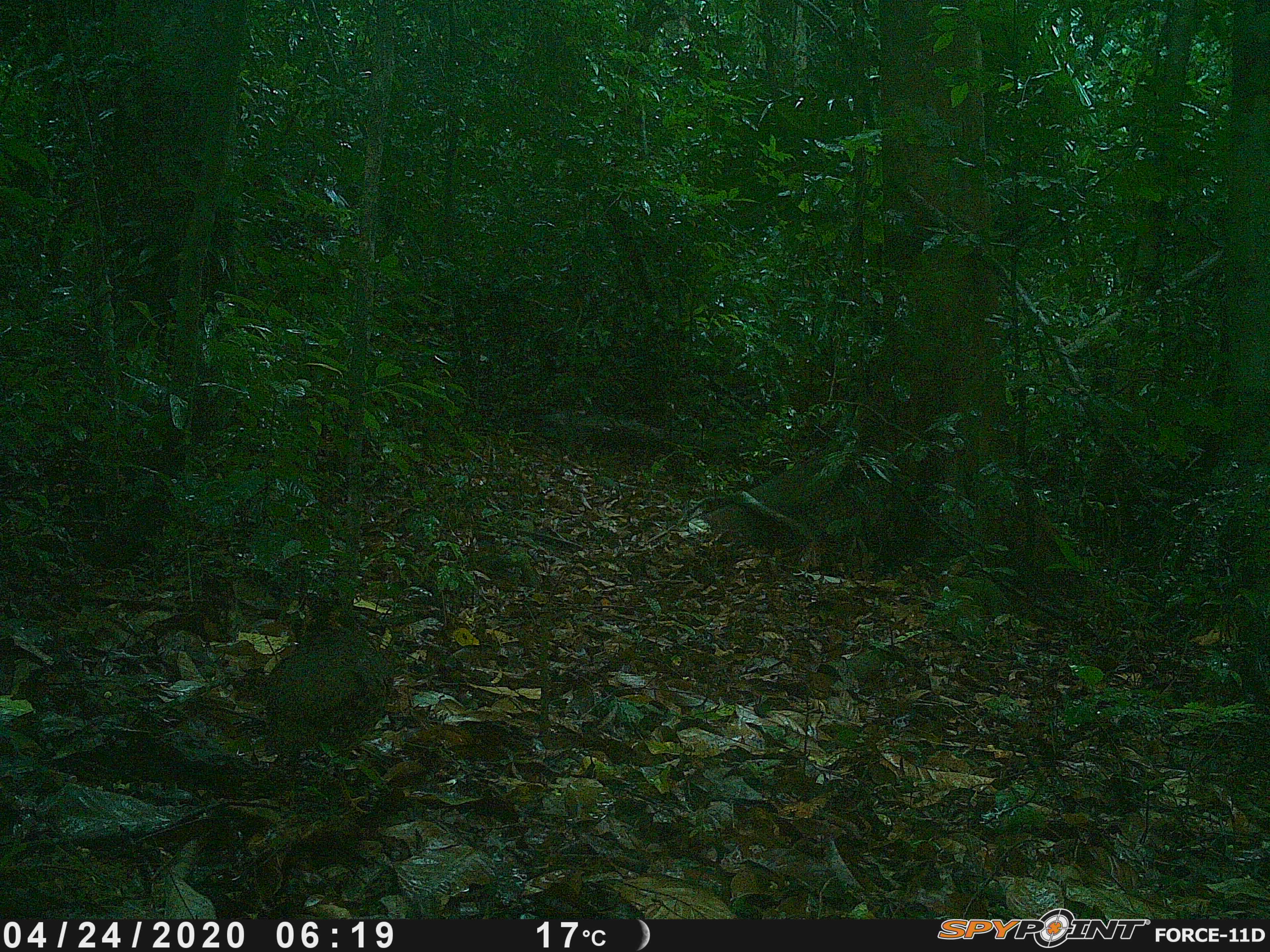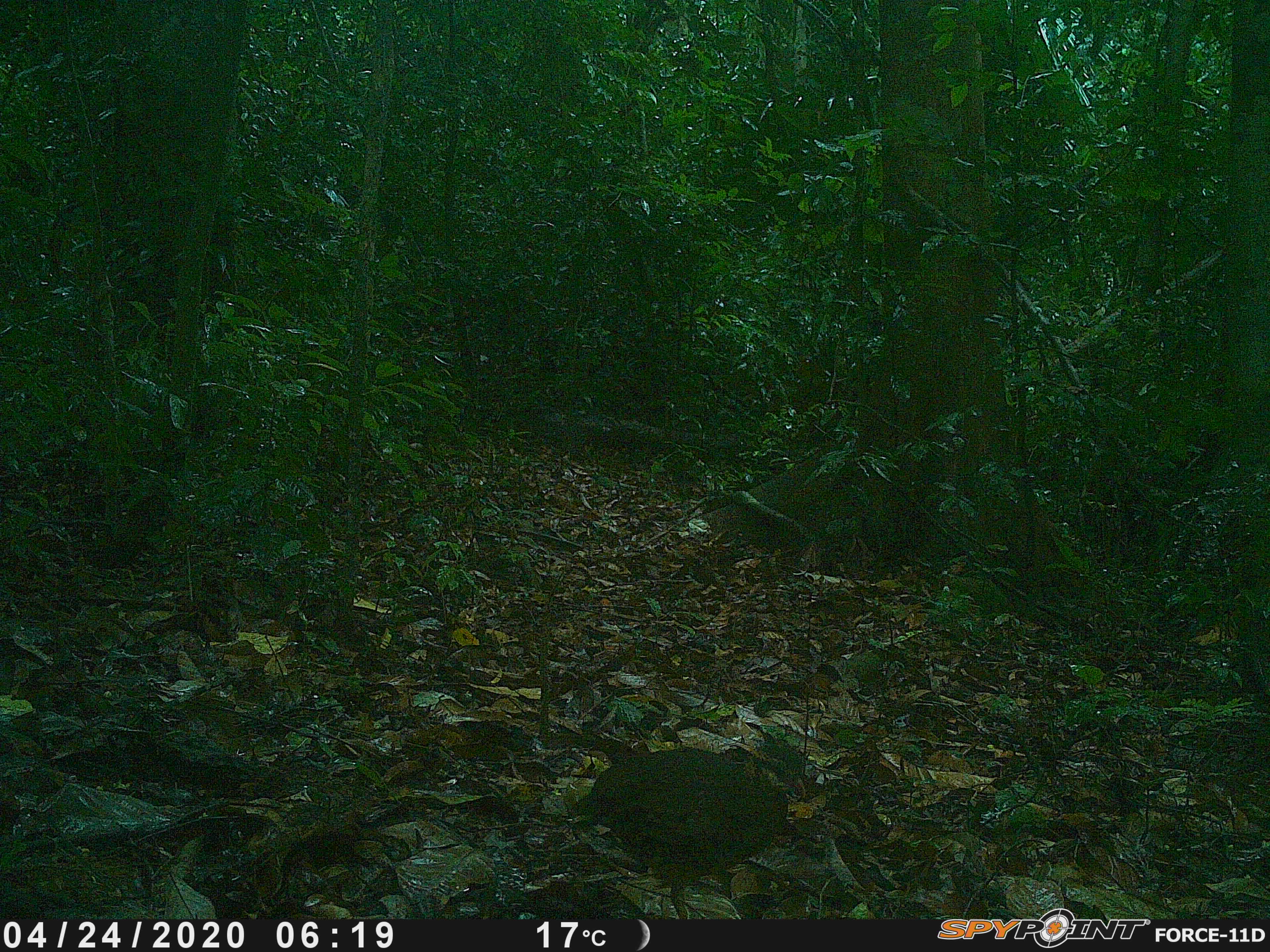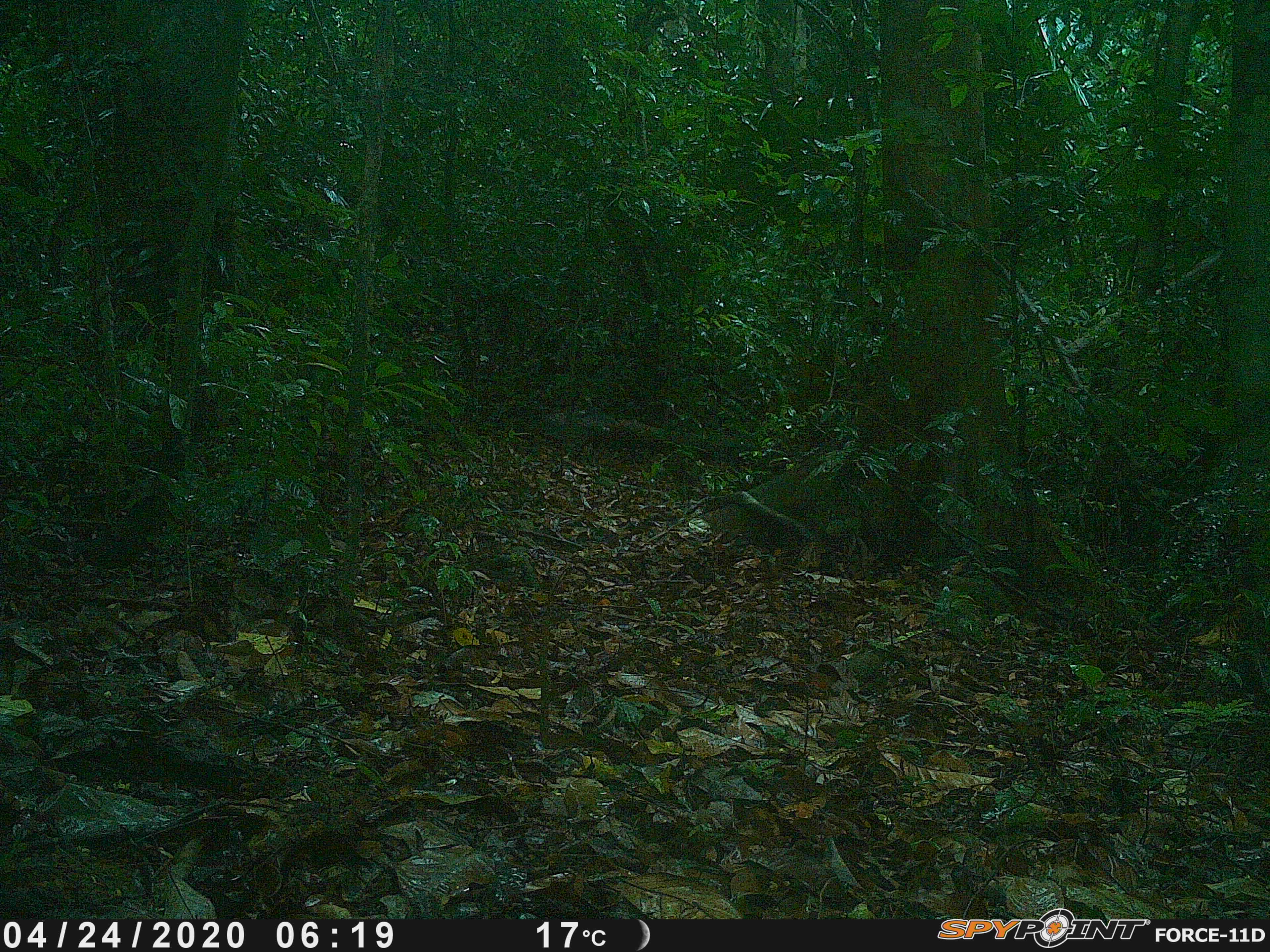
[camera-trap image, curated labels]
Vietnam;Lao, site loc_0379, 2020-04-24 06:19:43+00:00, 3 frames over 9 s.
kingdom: Animalia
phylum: Chordata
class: Aves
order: Galliformes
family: Phasianidae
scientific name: Phasianidae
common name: partridge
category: unidentified partridge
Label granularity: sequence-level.